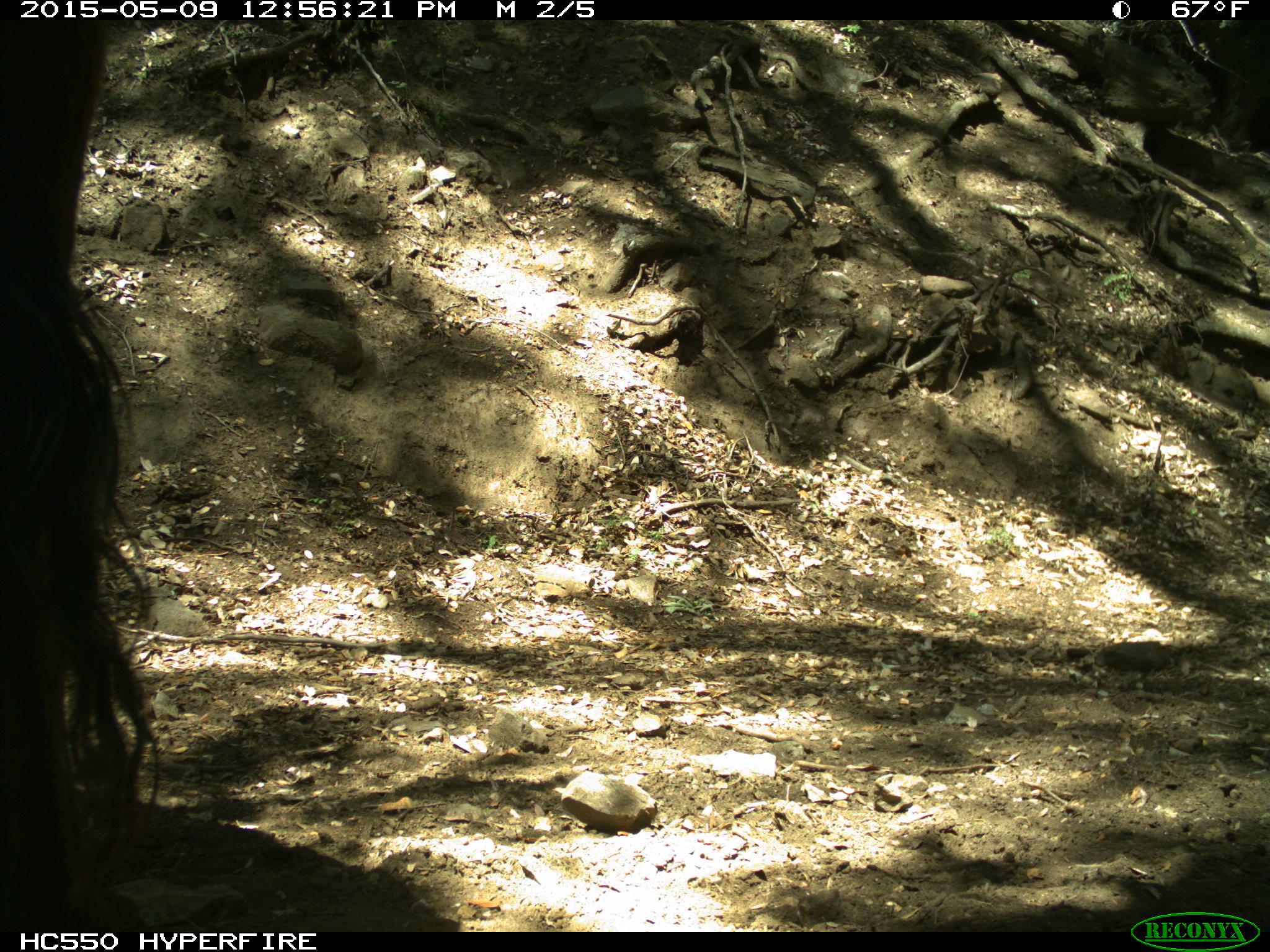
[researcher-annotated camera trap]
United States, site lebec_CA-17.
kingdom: Animalia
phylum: Chordata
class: Mammalia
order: Artiodactyla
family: Bovidae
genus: Bos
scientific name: Bos taurus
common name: domestic cow